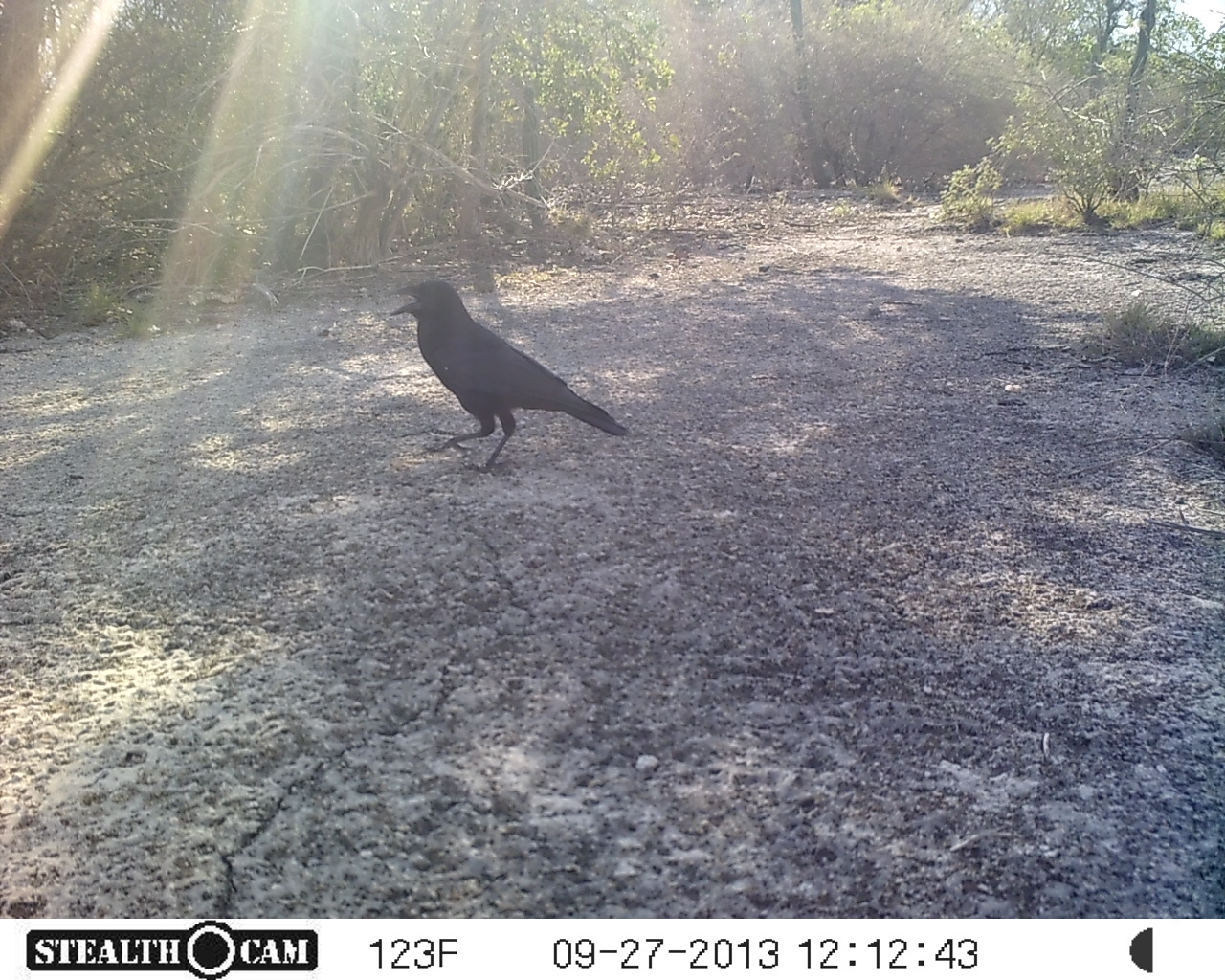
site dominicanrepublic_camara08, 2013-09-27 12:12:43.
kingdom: Animalia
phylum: Chordata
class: Aves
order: Passeriformes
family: Corvidae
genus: Corvus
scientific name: Corvus corax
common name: raven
Raven (Corvus corax).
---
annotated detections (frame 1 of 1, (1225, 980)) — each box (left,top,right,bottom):
raven: (382,278,625,479)